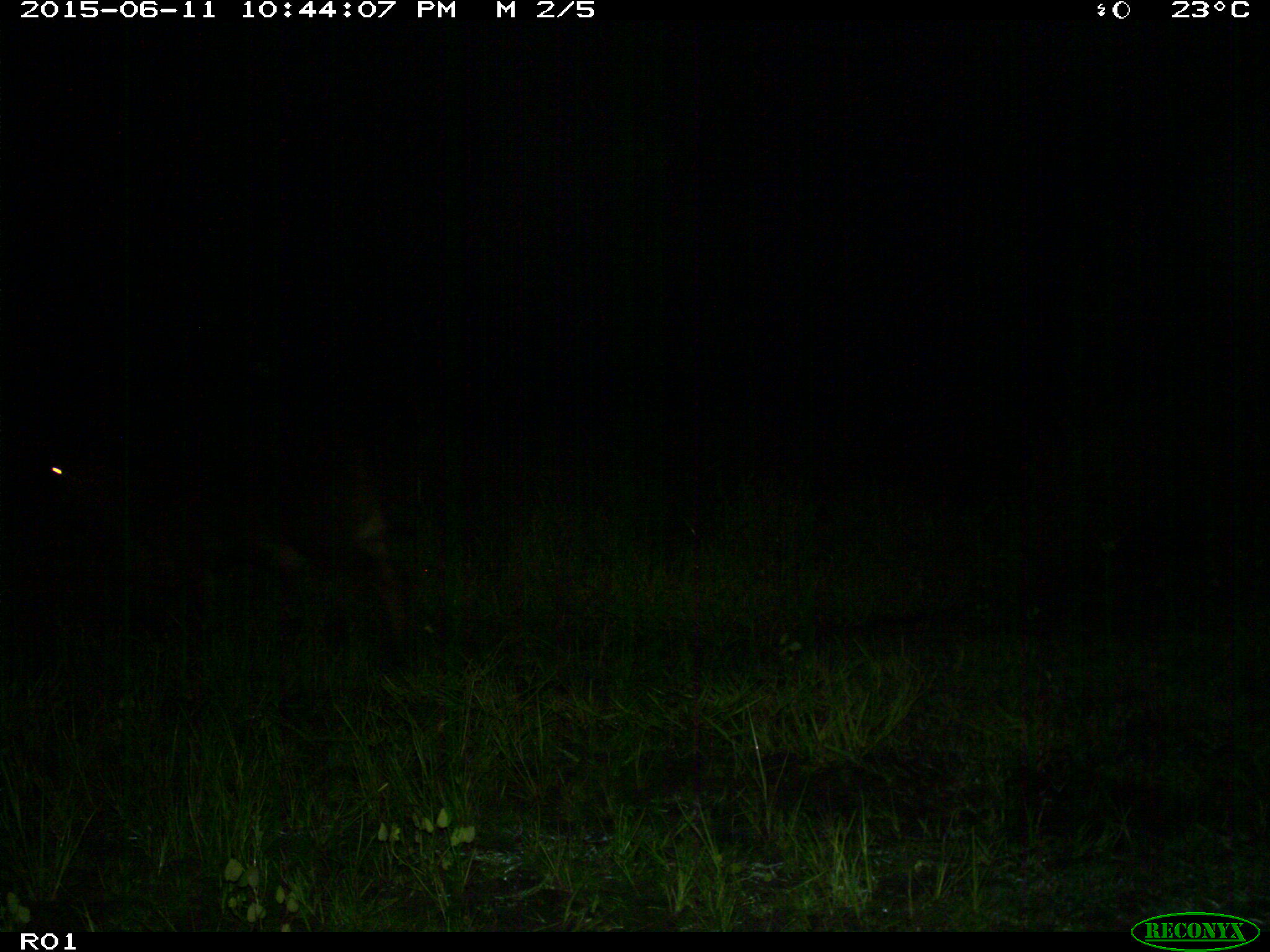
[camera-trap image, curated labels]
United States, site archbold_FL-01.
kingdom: Animalia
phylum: Chordata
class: Mammalia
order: Artiodactyla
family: Bovidae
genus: Bos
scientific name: Bos taurus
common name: domestic cow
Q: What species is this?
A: Bos taurus (domestic cow).